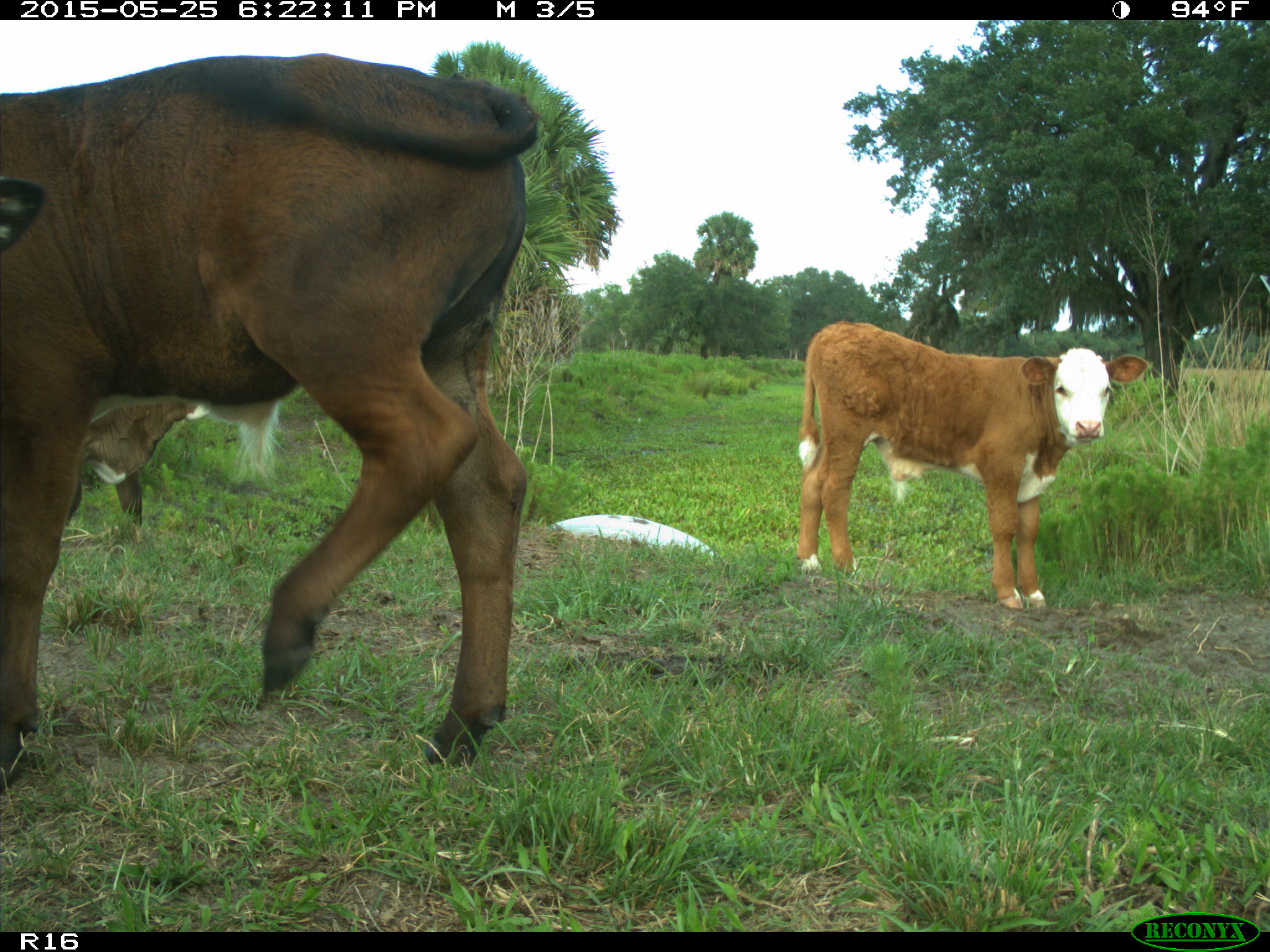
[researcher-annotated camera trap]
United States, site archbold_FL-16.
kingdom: Animalia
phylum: Chordata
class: Mammalia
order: Artiodactyla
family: Bovidae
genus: Bos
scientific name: Bos taurus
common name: domestic cow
Bos taurus (domestic cow).